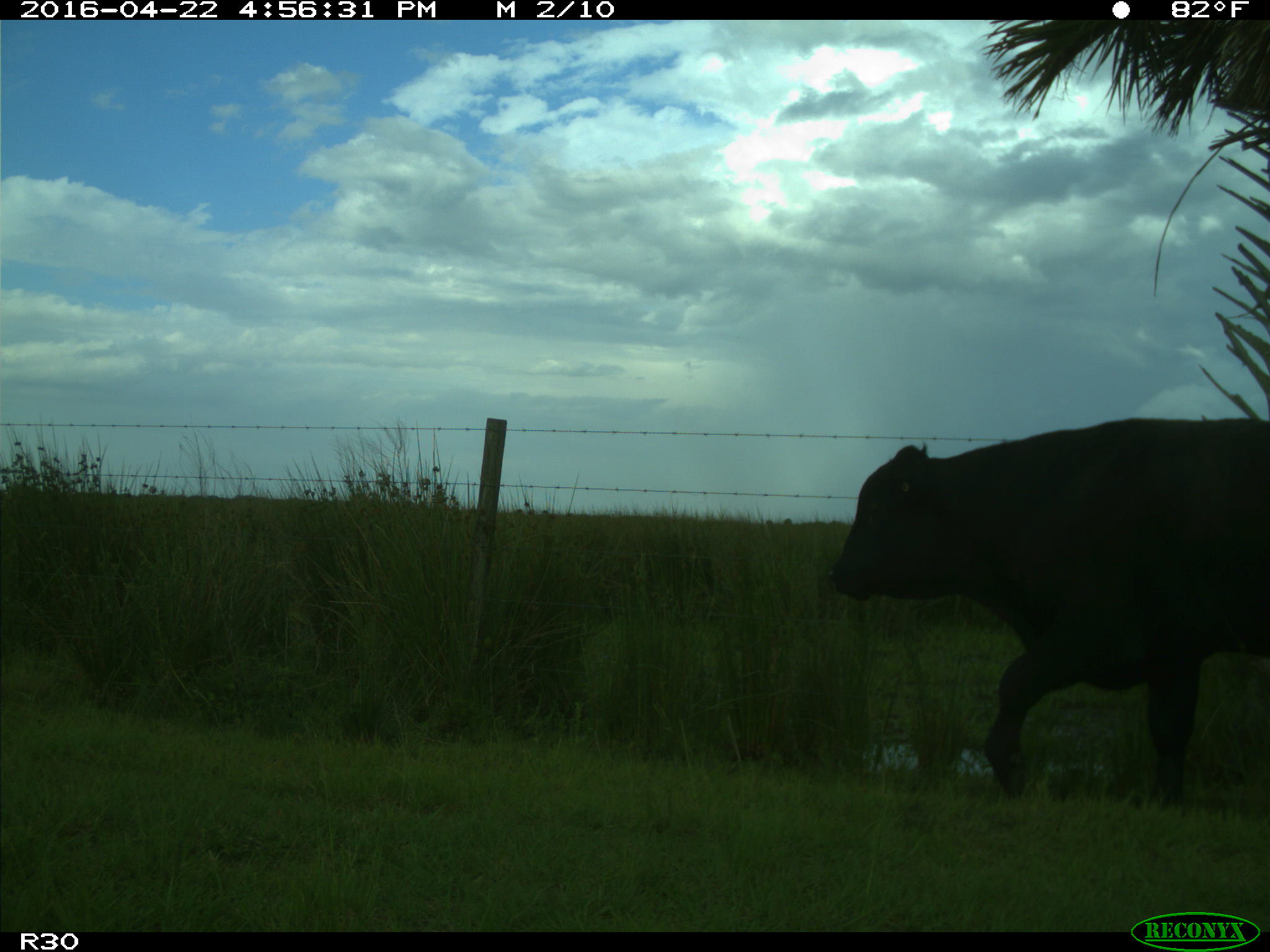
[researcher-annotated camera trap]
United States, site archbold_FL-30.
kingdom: Animalia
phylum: Chordata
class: Mammalia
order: Artiodactyla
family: Bovidae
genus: Bos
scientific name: Bos taurus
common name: domestic cow